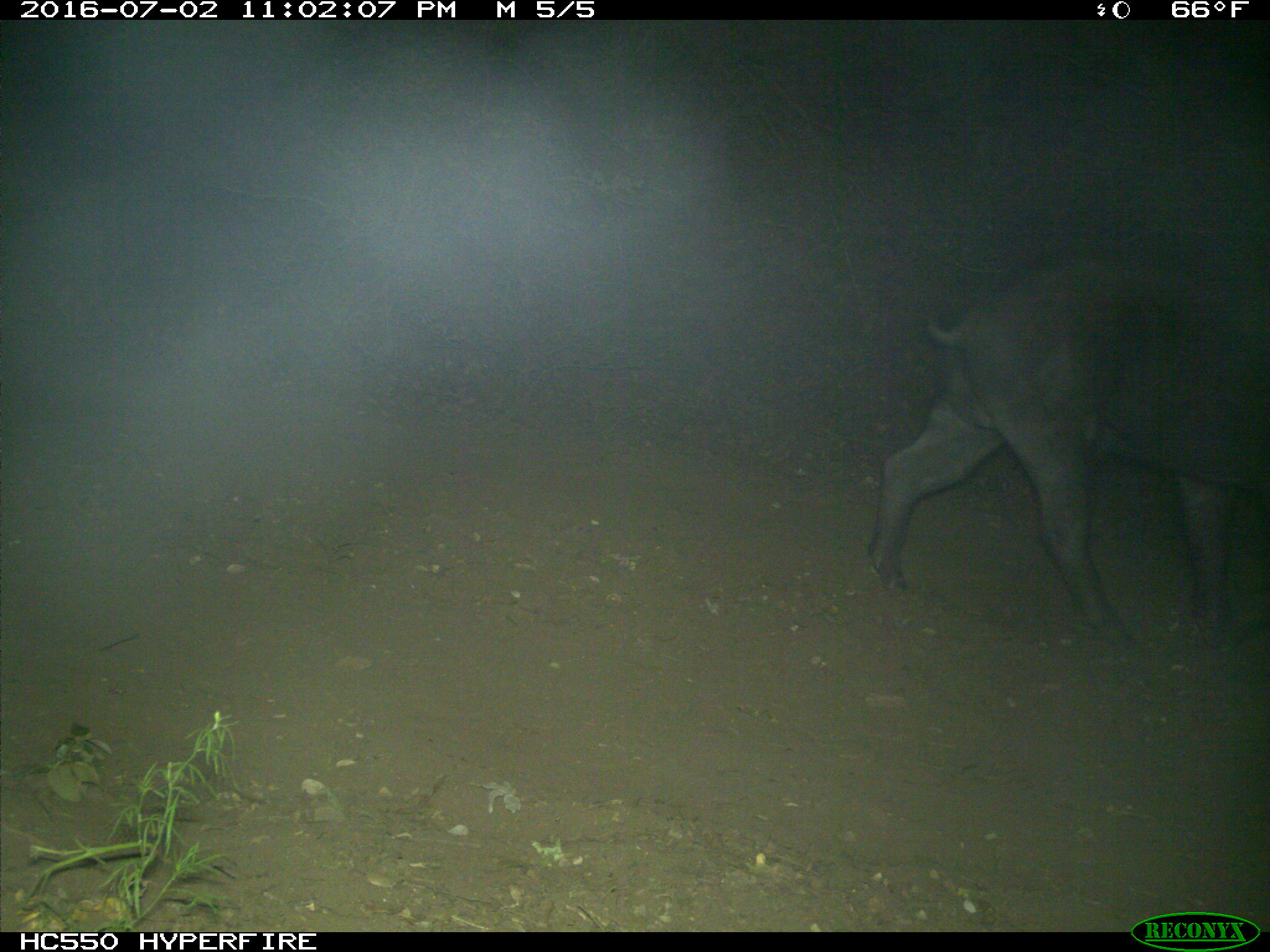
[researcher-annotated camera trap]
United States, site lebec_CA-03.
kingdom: Animalia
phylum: Chordata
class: Mammalia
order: Artiodactyla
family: Suidae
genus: Sus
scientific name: Sus scrofa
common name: wild boar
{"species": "Sus scrofa (wild boar)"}